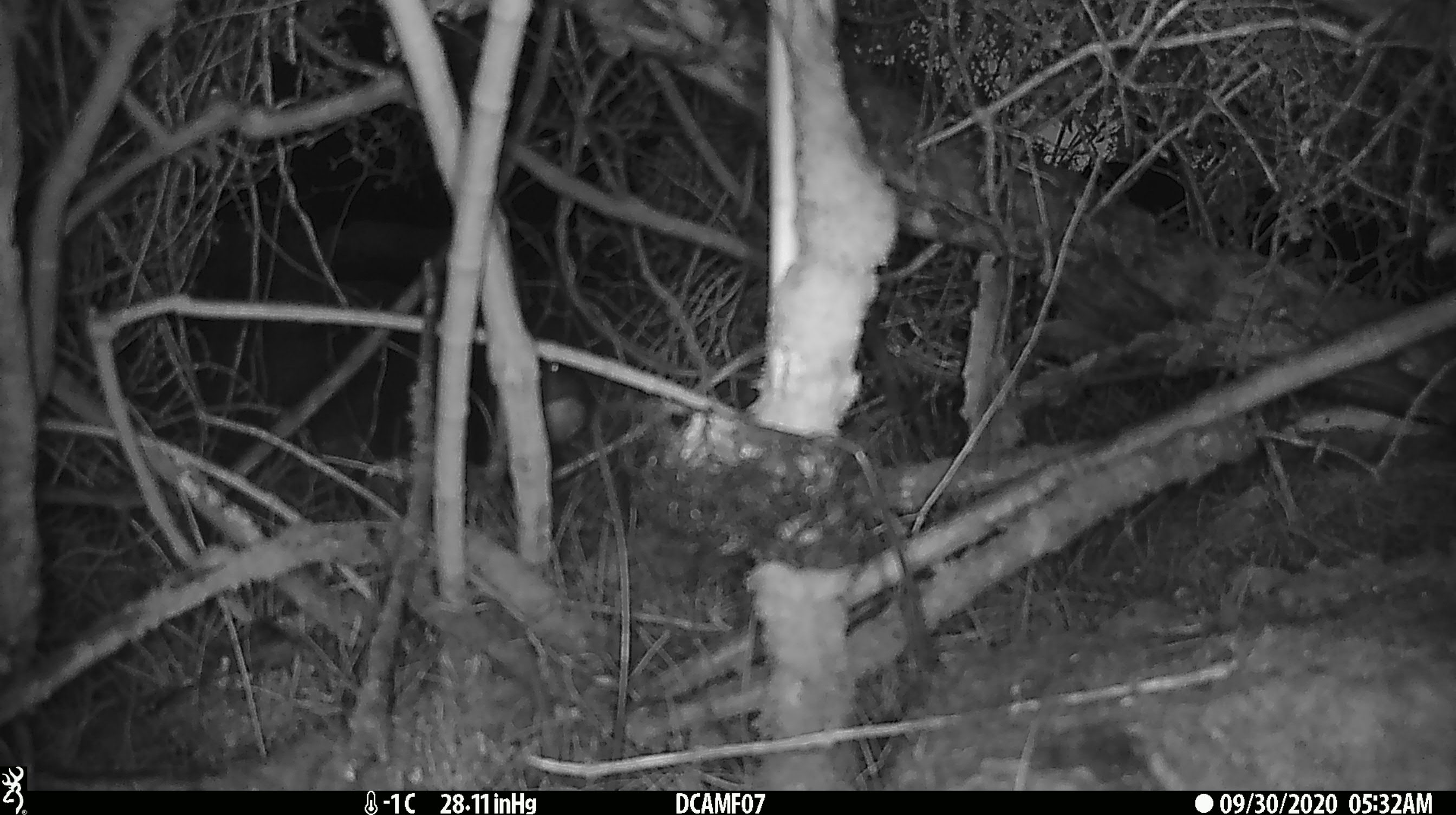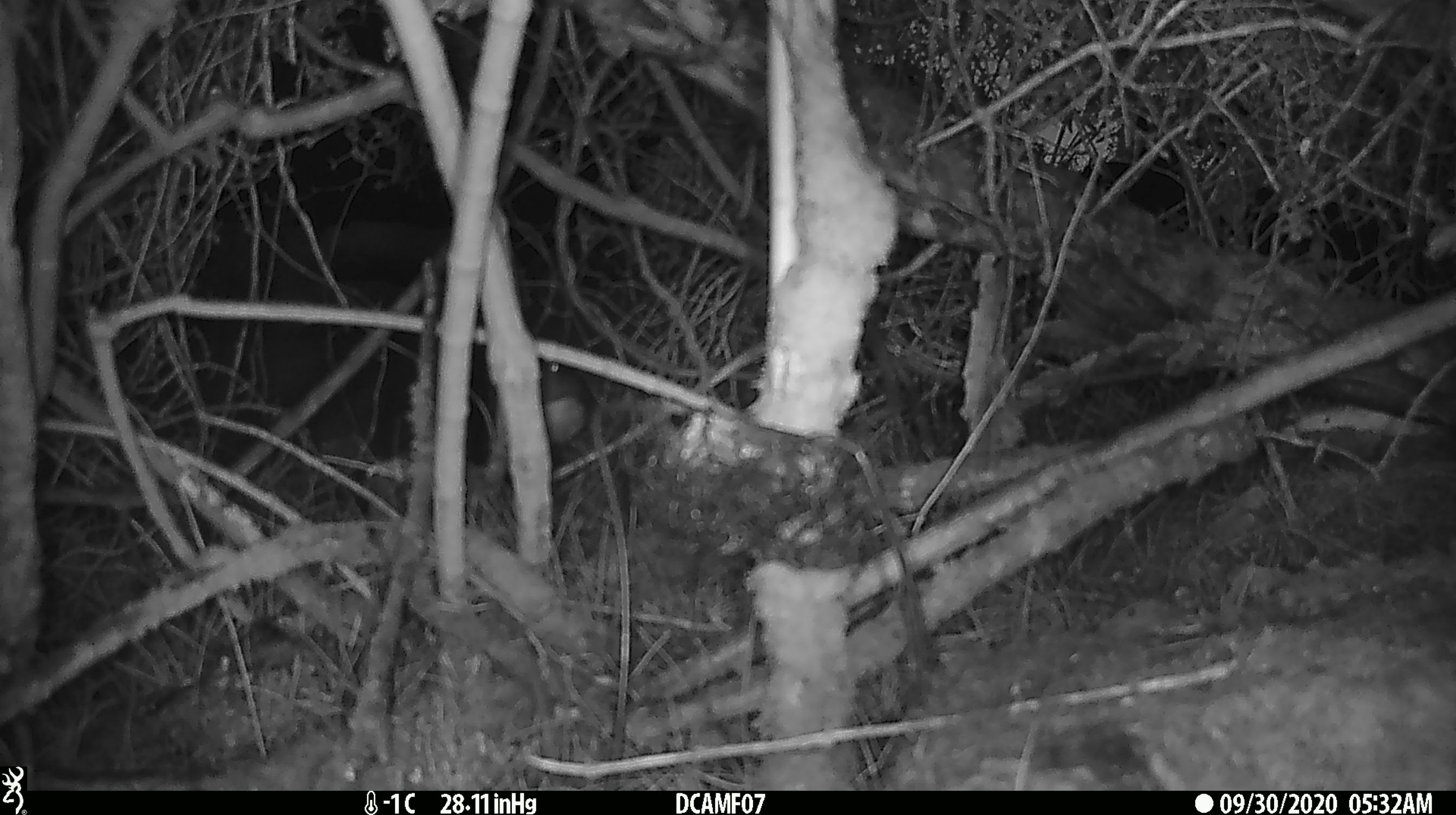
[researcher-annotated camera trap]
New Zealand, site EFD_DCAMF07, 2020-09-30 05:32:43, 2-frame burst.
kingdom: Animalia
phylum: Chordata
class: Mammalia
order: Diprotodontia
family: Phalangeridae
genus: Trichosurus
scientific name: Trichosurus vulpecula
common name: common brushtail possum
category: possum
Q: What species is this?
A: Possum (common brushtail possum) (Trichosurus vulpecula).